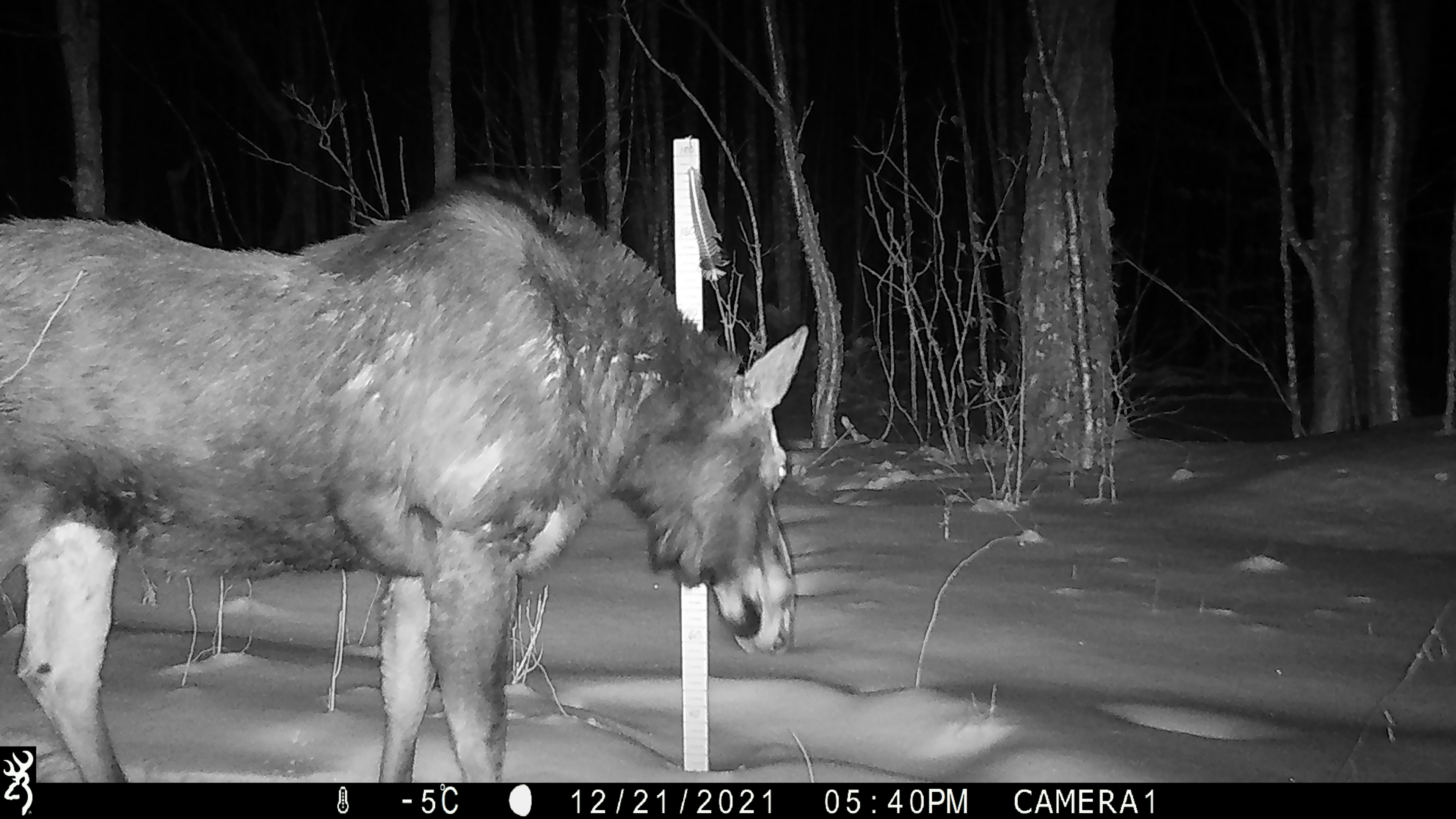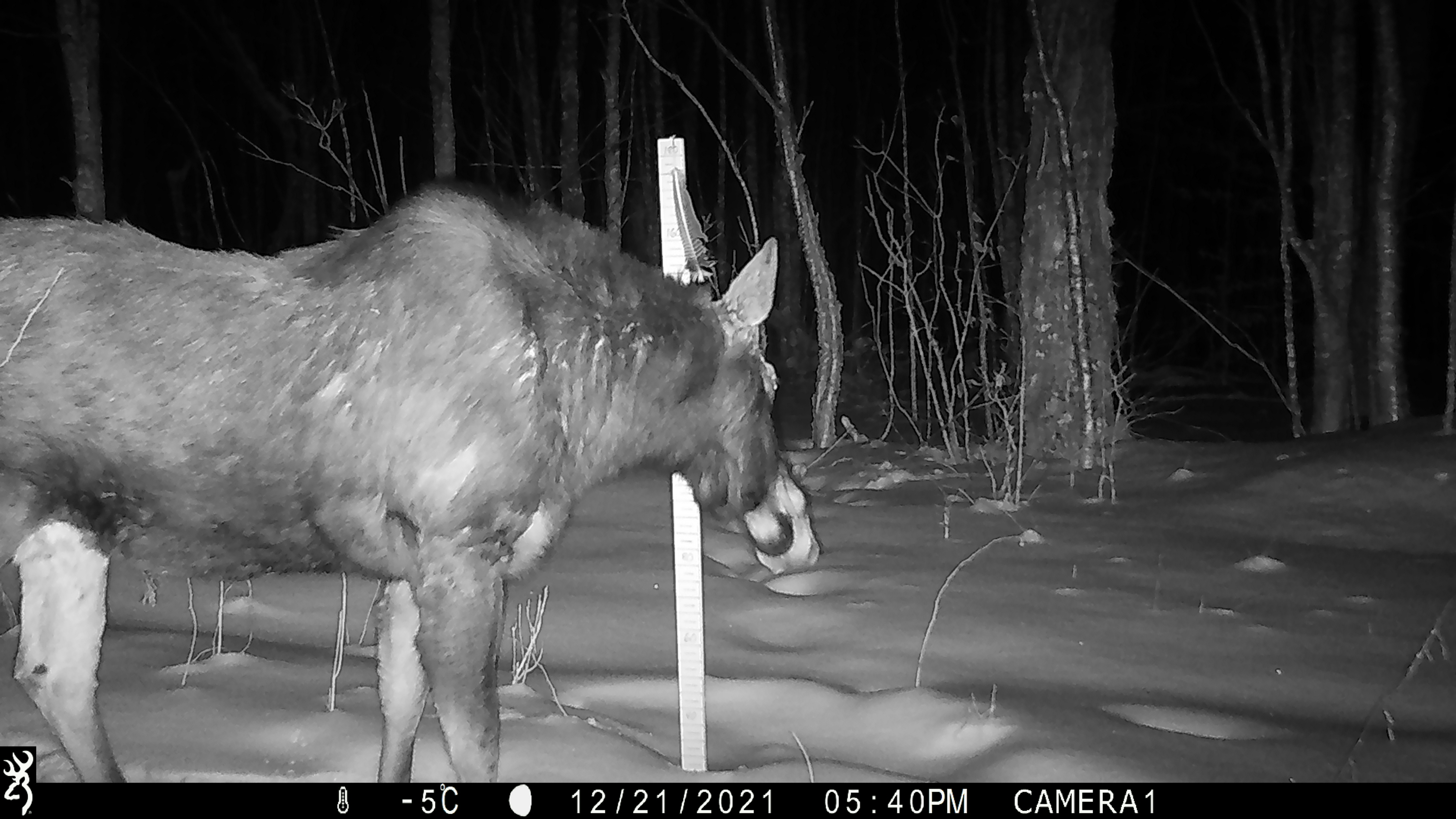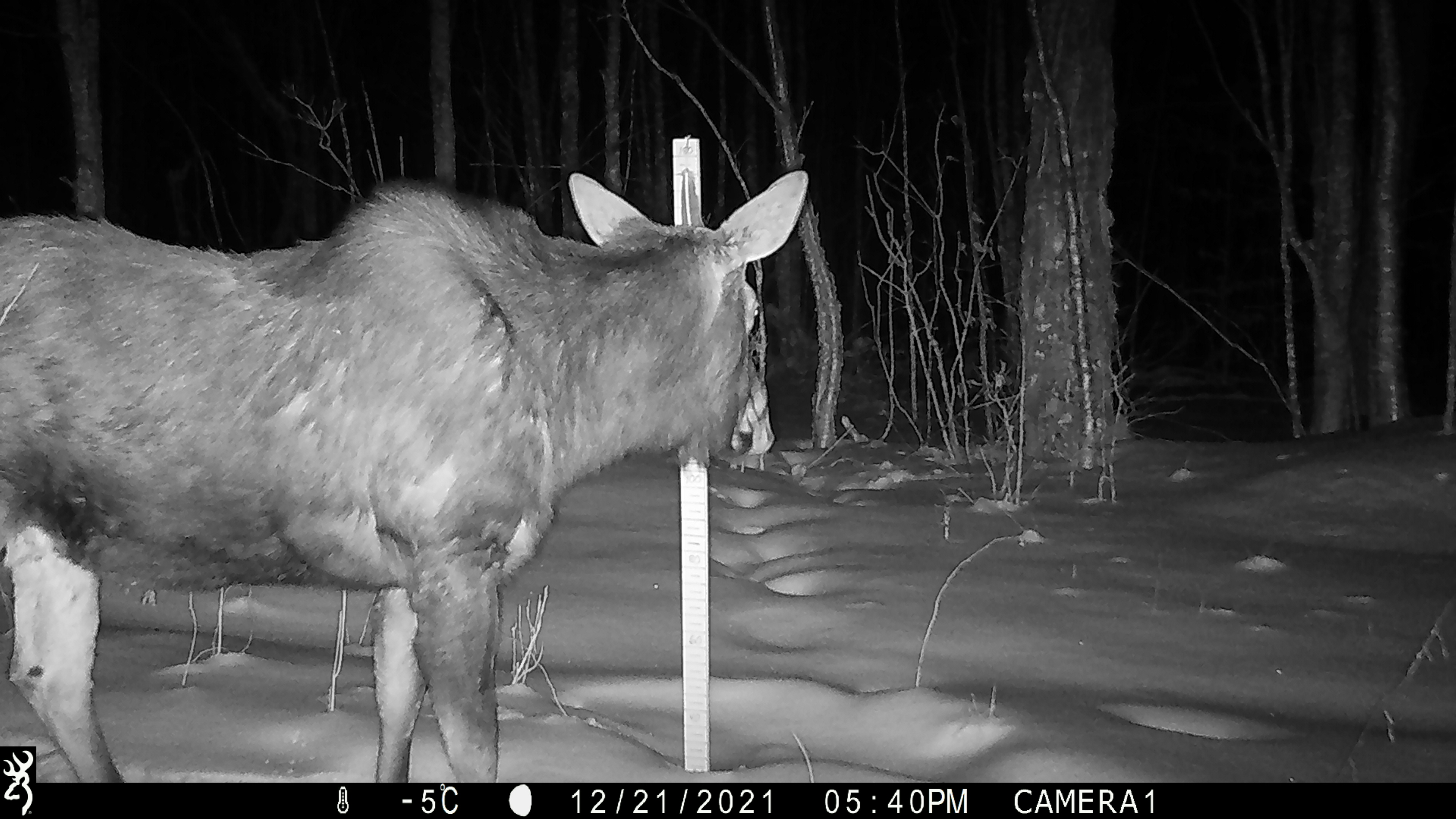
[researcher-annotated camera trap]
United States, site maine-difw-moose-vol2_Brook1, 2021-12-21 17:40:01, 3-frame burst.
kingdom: Animalia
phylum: Chordata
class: Mammalia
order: Artiodactyla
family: Cervidae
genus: Alces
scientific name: Alces alces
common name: moose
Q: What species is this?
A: Moose (Alces alces).